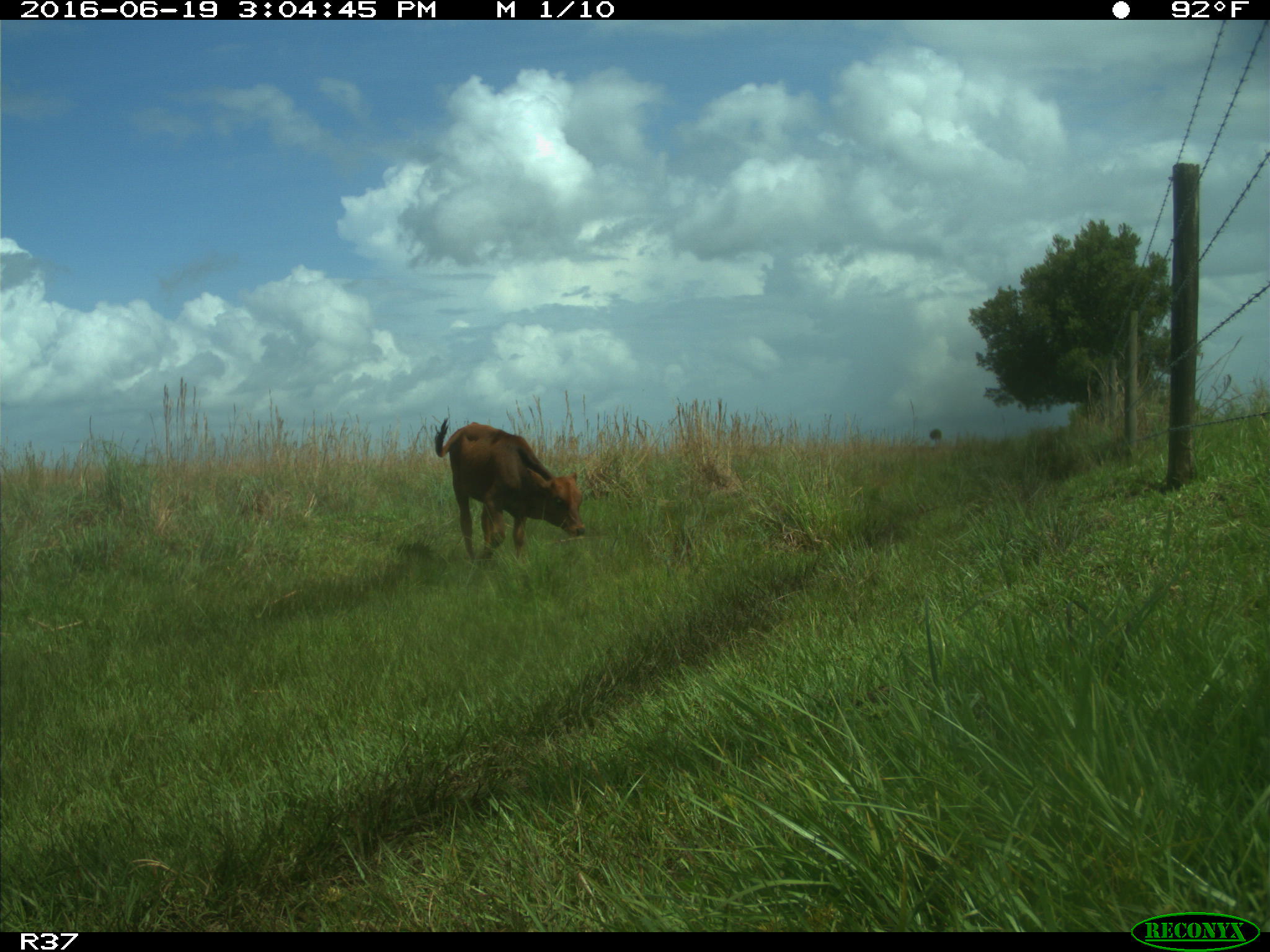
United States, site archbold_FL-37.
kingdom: Animalia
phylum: Chordata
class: Mammalia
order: Artiodactyla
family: Bovidae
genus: Bos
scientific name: Bos taurus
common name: domestic cow